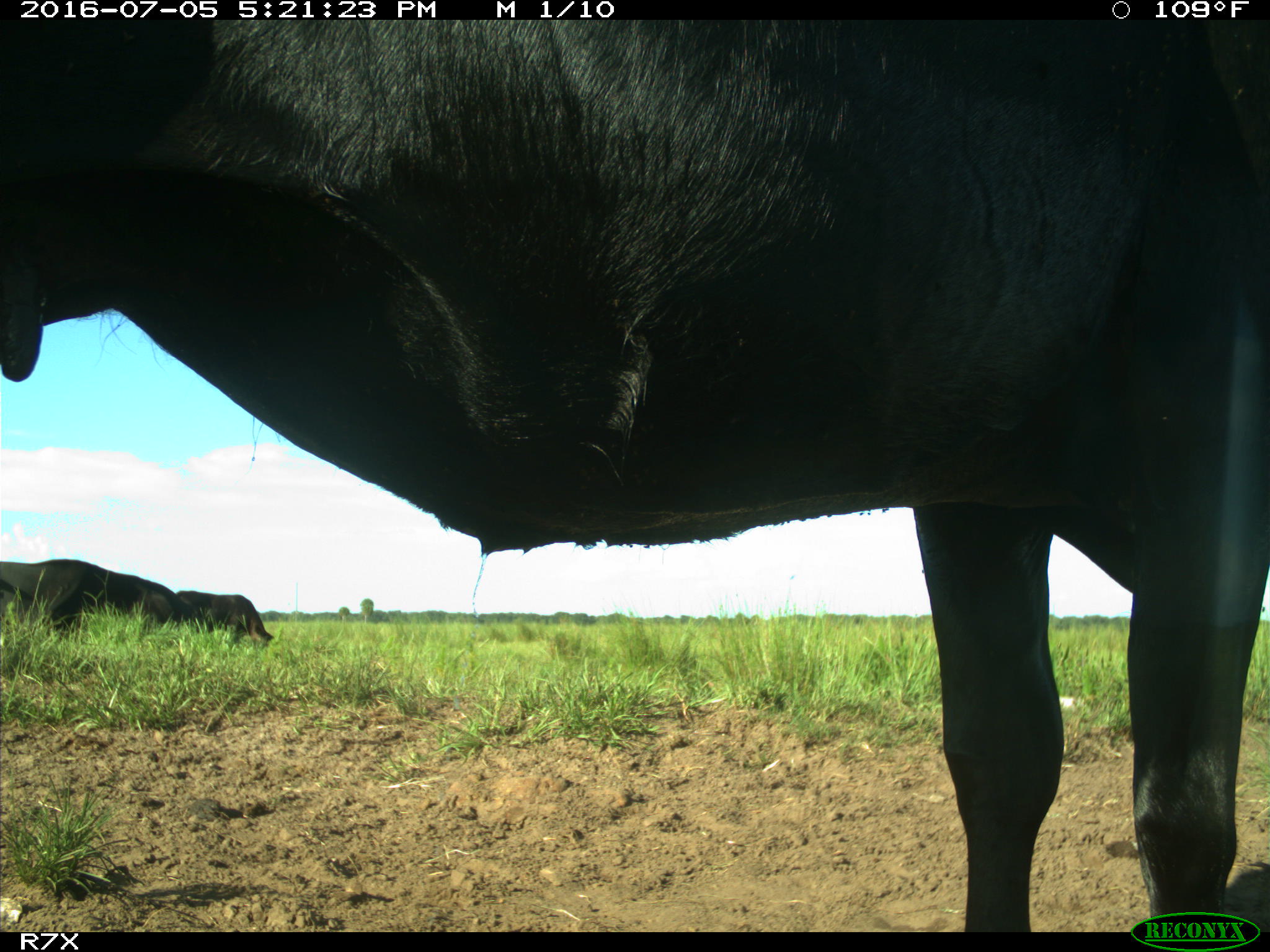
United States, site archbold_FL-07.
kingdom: Animalia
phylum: Chordata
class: Mammalia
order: Artiodactyla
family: Bovidae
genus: Bos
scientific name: Bos taurus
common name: domestic cow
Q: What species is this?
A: Bos taurus (domestic cow).